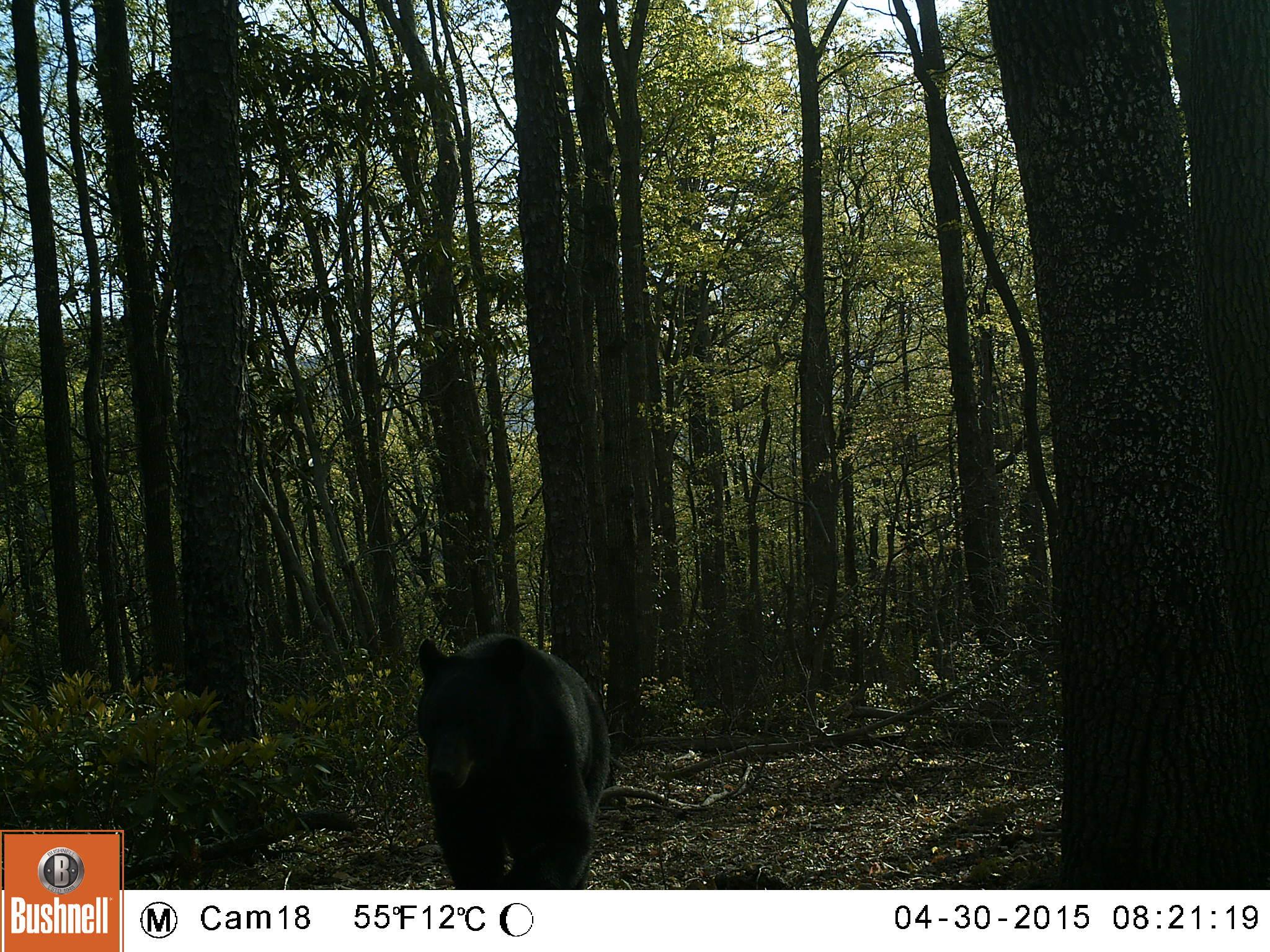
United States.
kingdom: Animalia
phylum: Chordata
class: Mammalia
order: Carnivora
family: Ursidae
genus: Ursus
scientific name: Ursus americanus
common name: american black bear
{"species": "American Black Bear (Ursus americanus)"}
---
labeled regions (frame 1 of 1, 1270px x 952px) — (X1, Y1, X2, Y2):
American Black Bear: (409, 624, 614, 893)